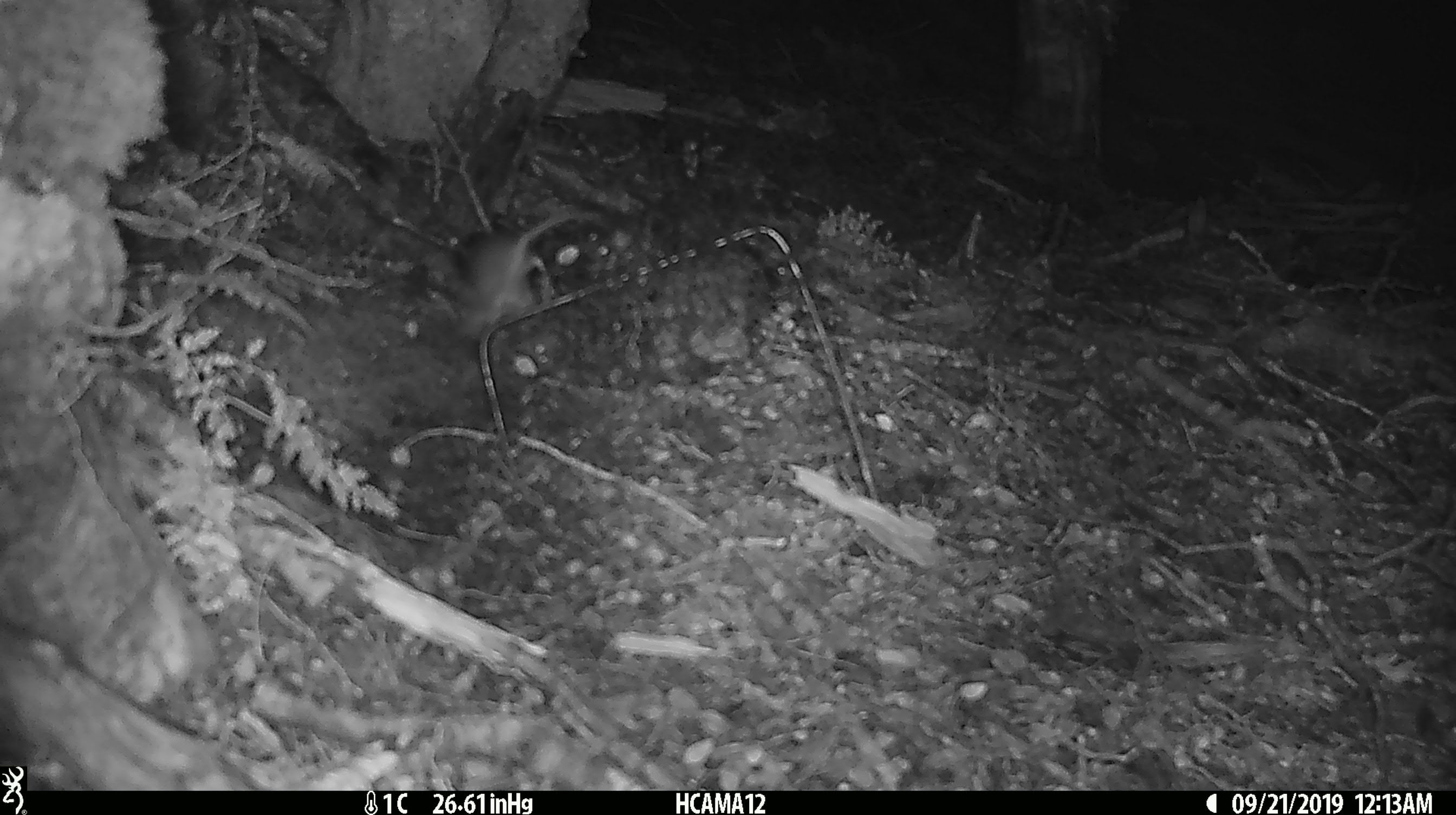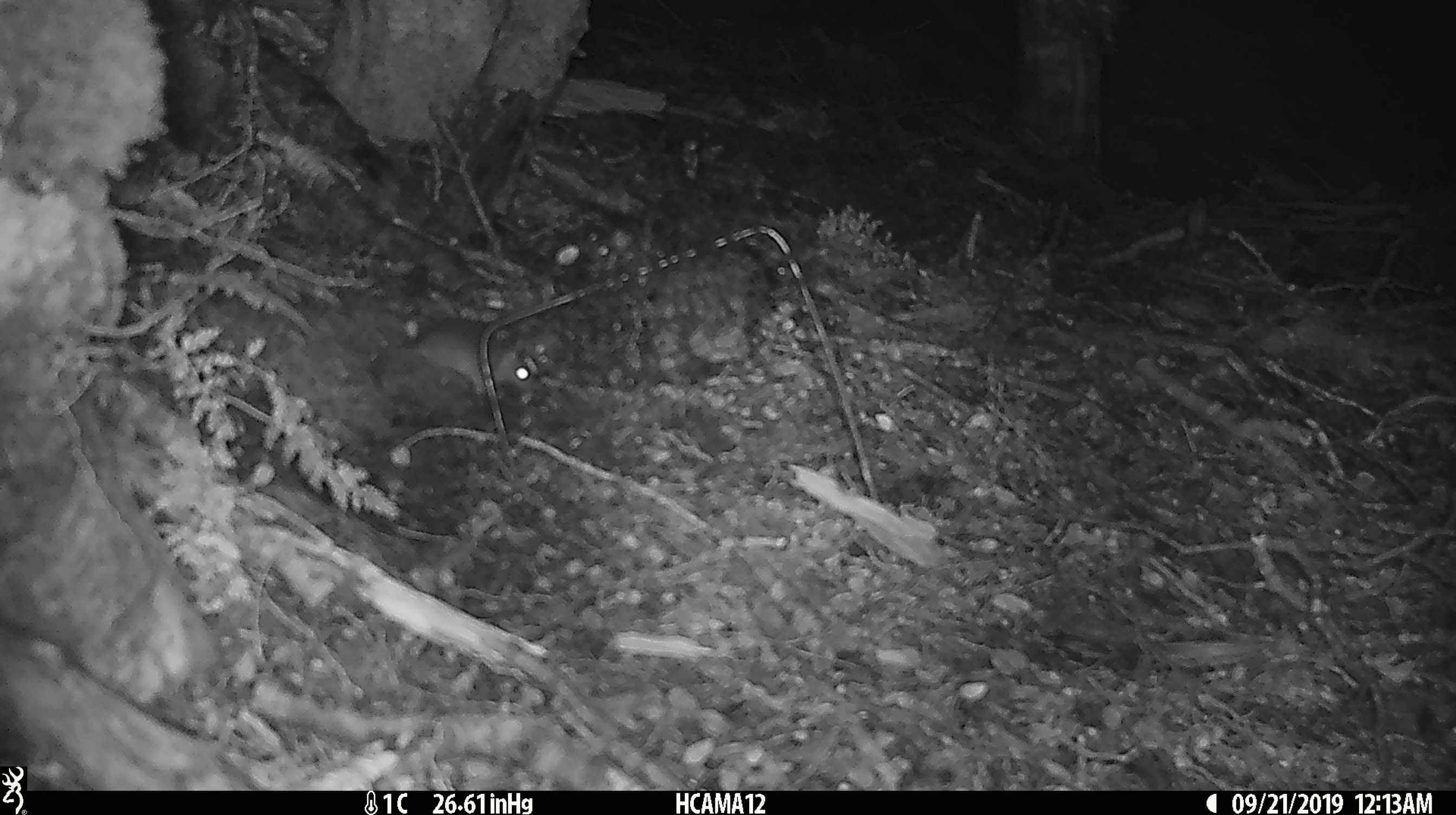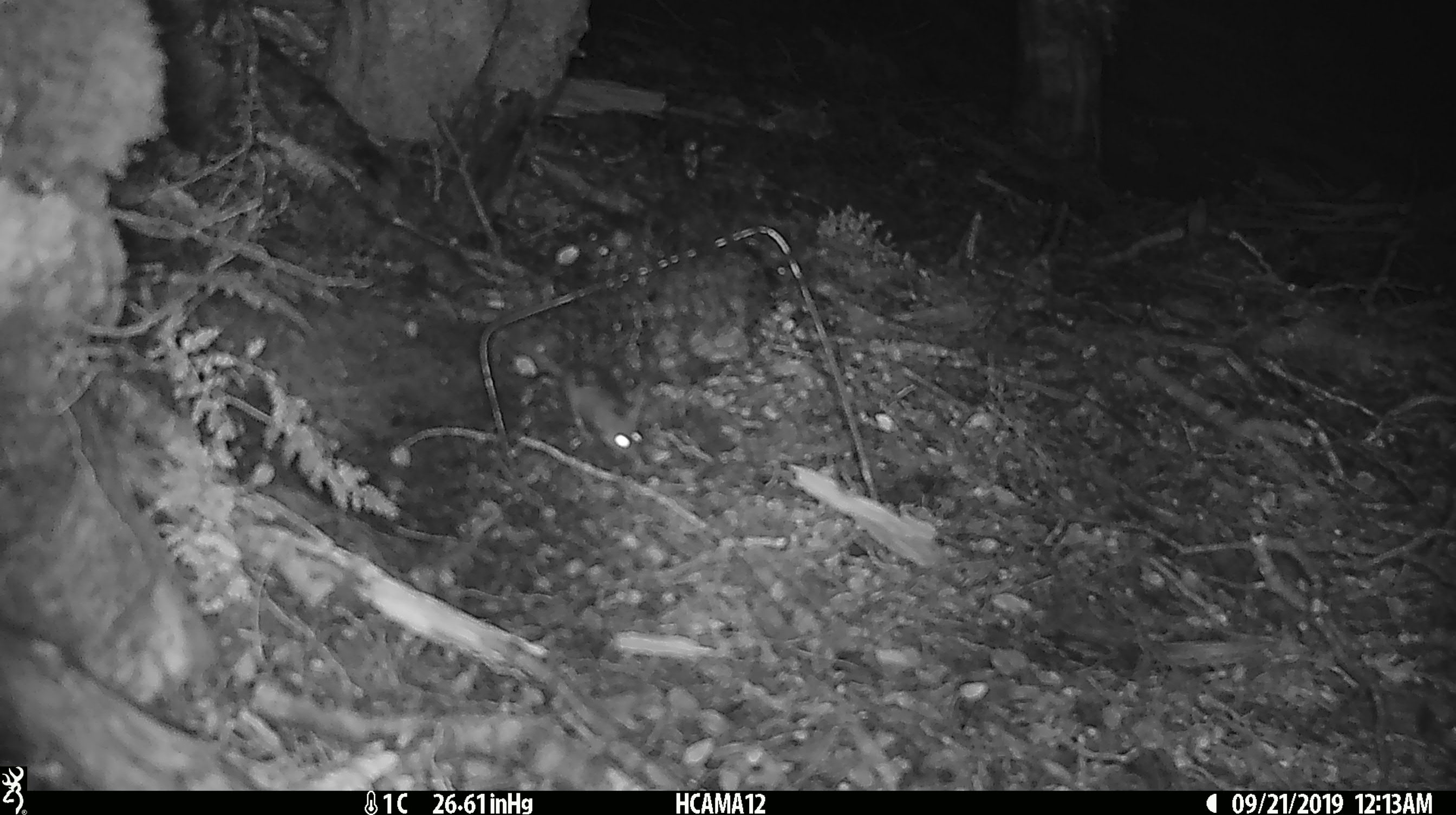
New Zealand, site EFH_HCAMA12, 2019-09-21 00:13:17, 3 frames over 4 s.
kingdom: Animalia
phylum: Chordata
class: Mammalia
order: Rodentia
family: Muridae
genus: Mus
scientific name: Mus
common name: mouse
Mouse (Mus).